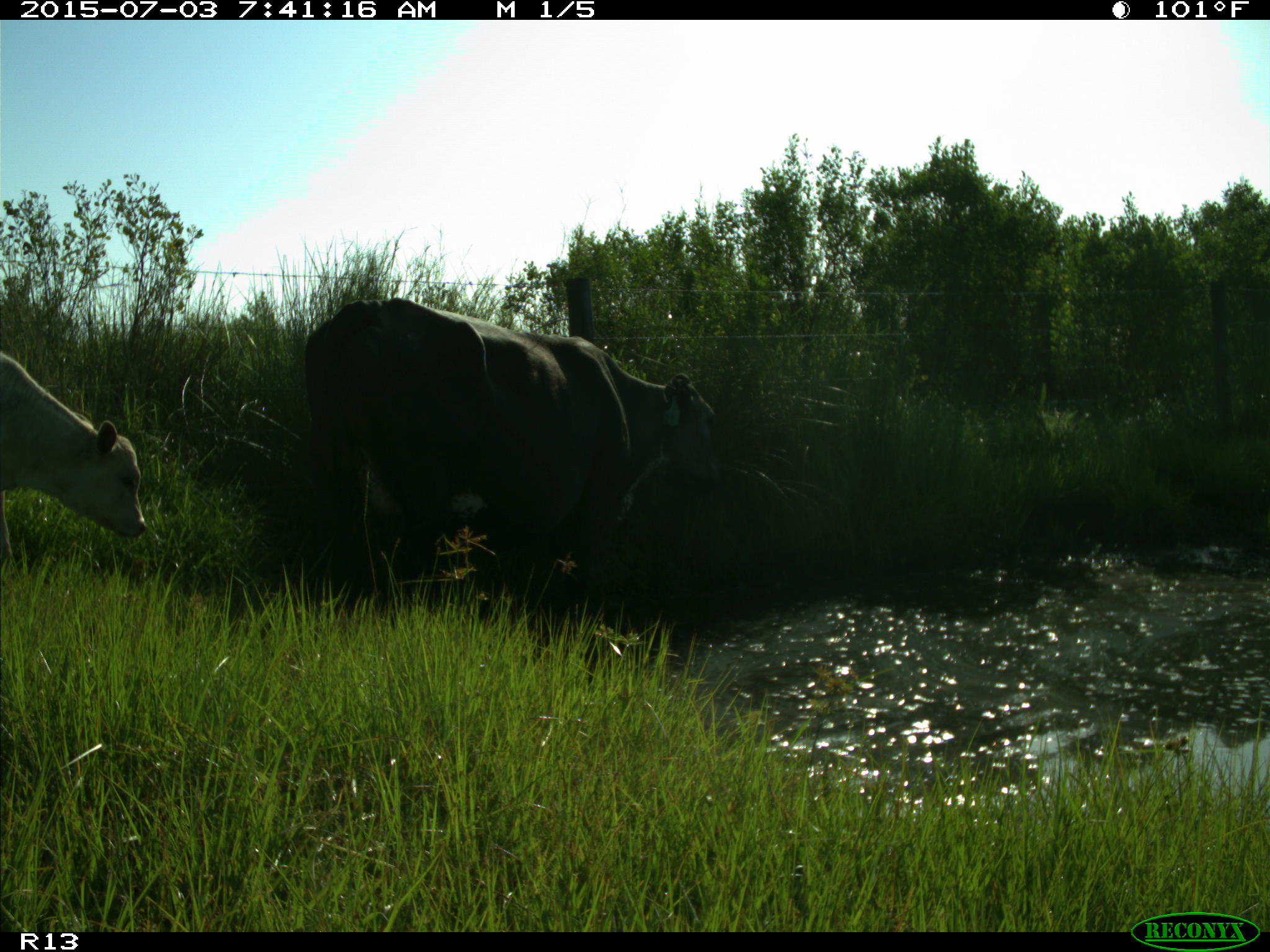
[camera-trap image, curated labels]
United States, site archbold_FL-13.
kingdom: Animalia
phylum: Chordata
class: Mammalia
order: Artiodactyla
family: Bovidae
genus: Bos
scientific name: Bos taurus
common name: domestic cow